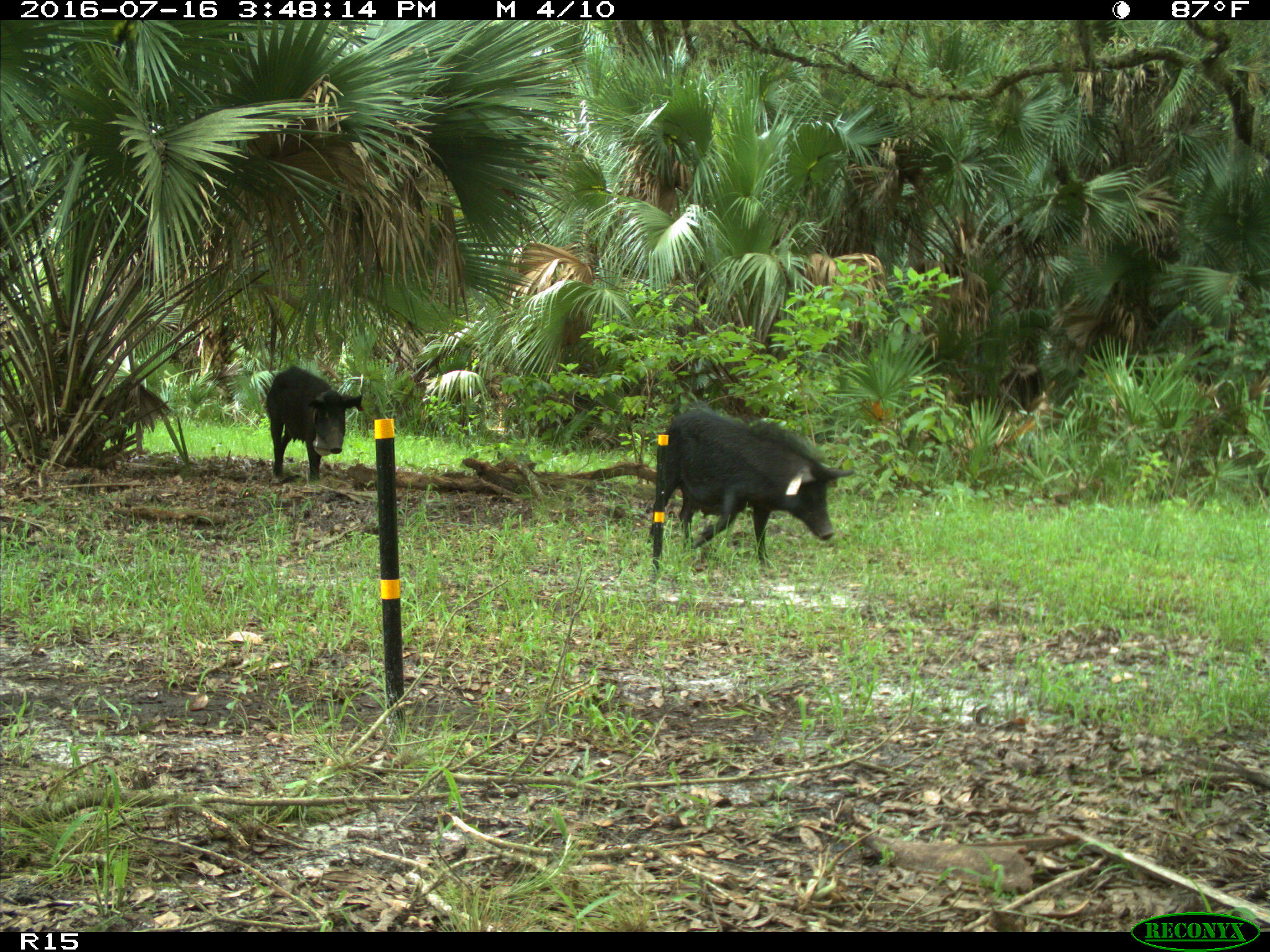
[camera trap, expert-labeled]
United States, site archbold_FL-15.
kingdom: Animalia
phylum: Chordata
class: Mammalia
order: Artiodactyla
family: Suidae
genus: Sus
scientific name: Sus scrofa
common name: wild boar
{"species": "Sus scrofa (wild boar)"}